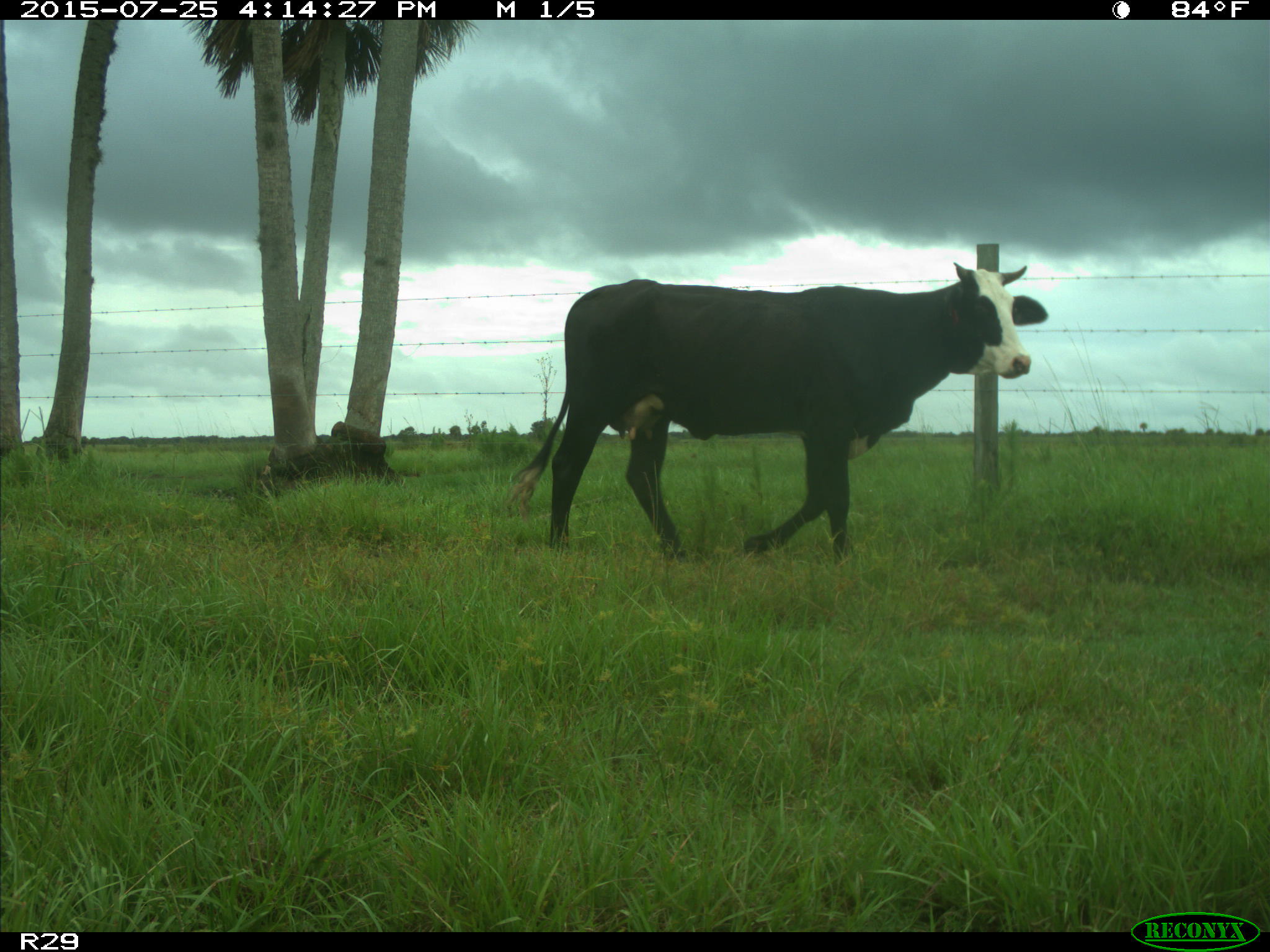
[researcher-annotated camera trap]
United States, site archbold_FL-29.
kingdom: Animalia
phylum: Chordata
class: Mammalia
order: Artiodactyla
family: Bovidae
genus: Bos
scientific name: Bos taurus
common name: domestic cow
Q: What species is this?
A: Bos taurus (domestic cow).